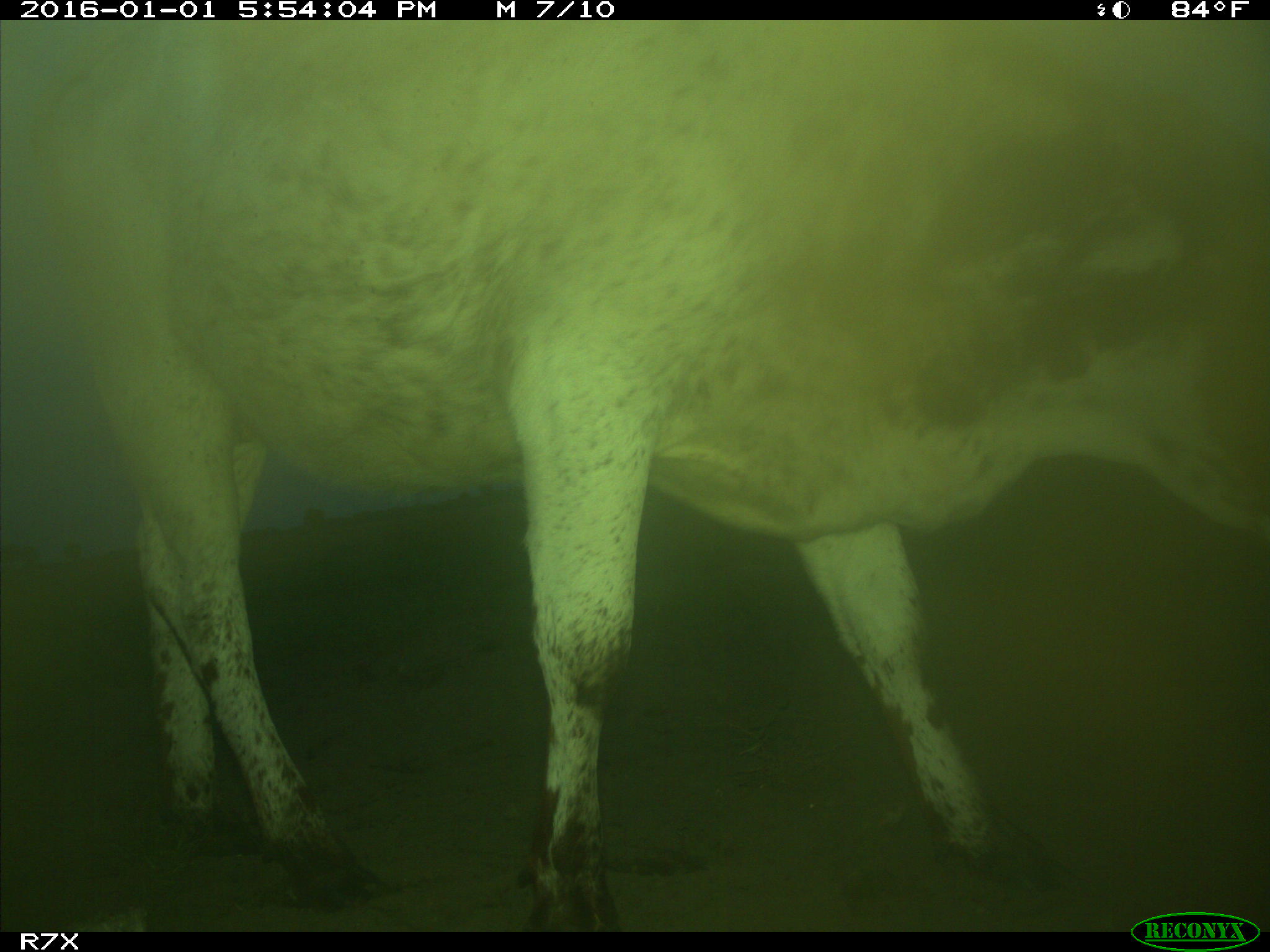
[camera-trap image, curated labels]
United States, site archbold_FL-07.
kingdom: Animalia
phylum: Chordata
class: Mammalia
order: Artiodactyla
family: Bovidae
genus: Bos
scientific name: Bos taurus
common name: domestic cow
Bos taurus (domestic cow).